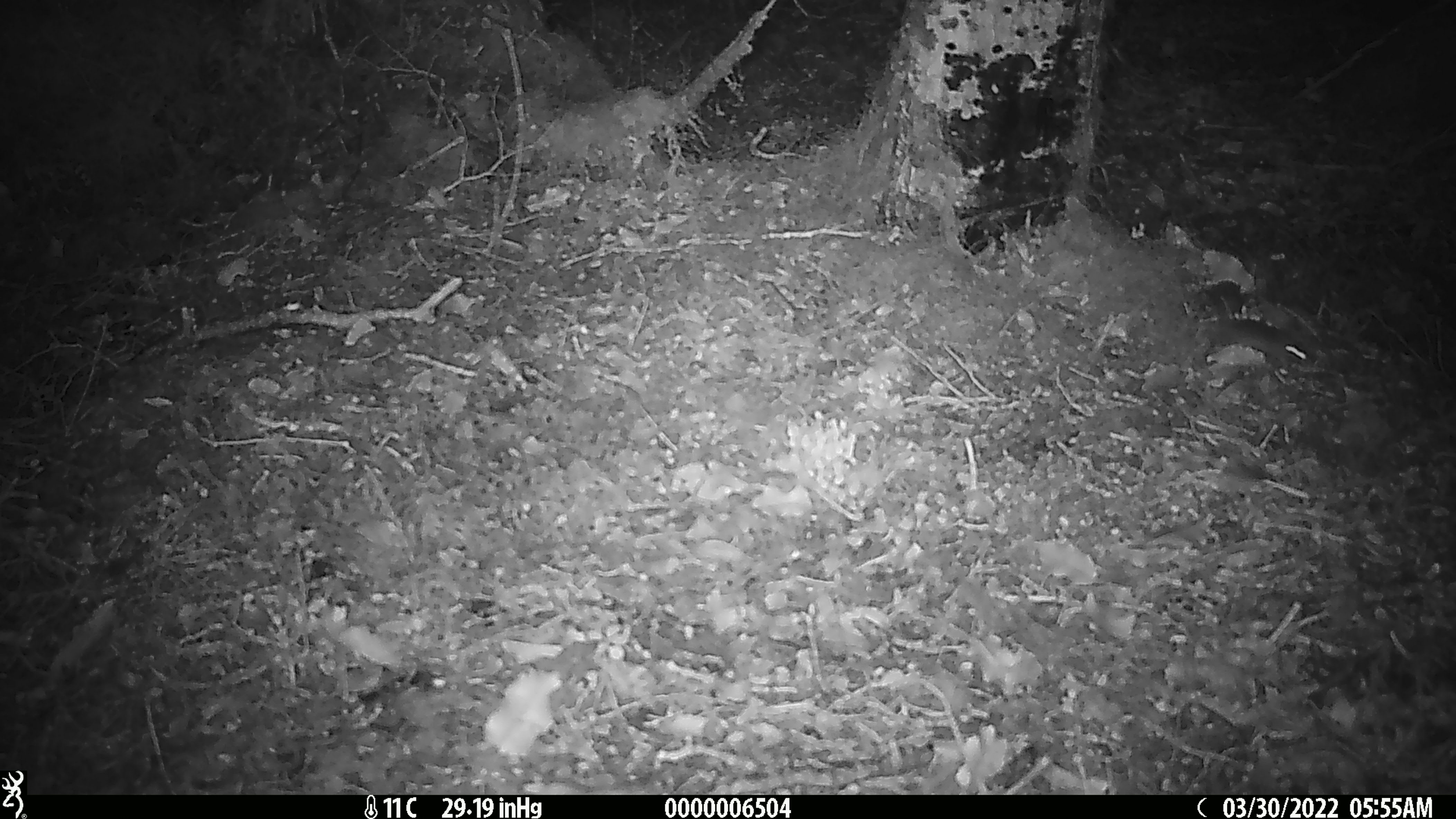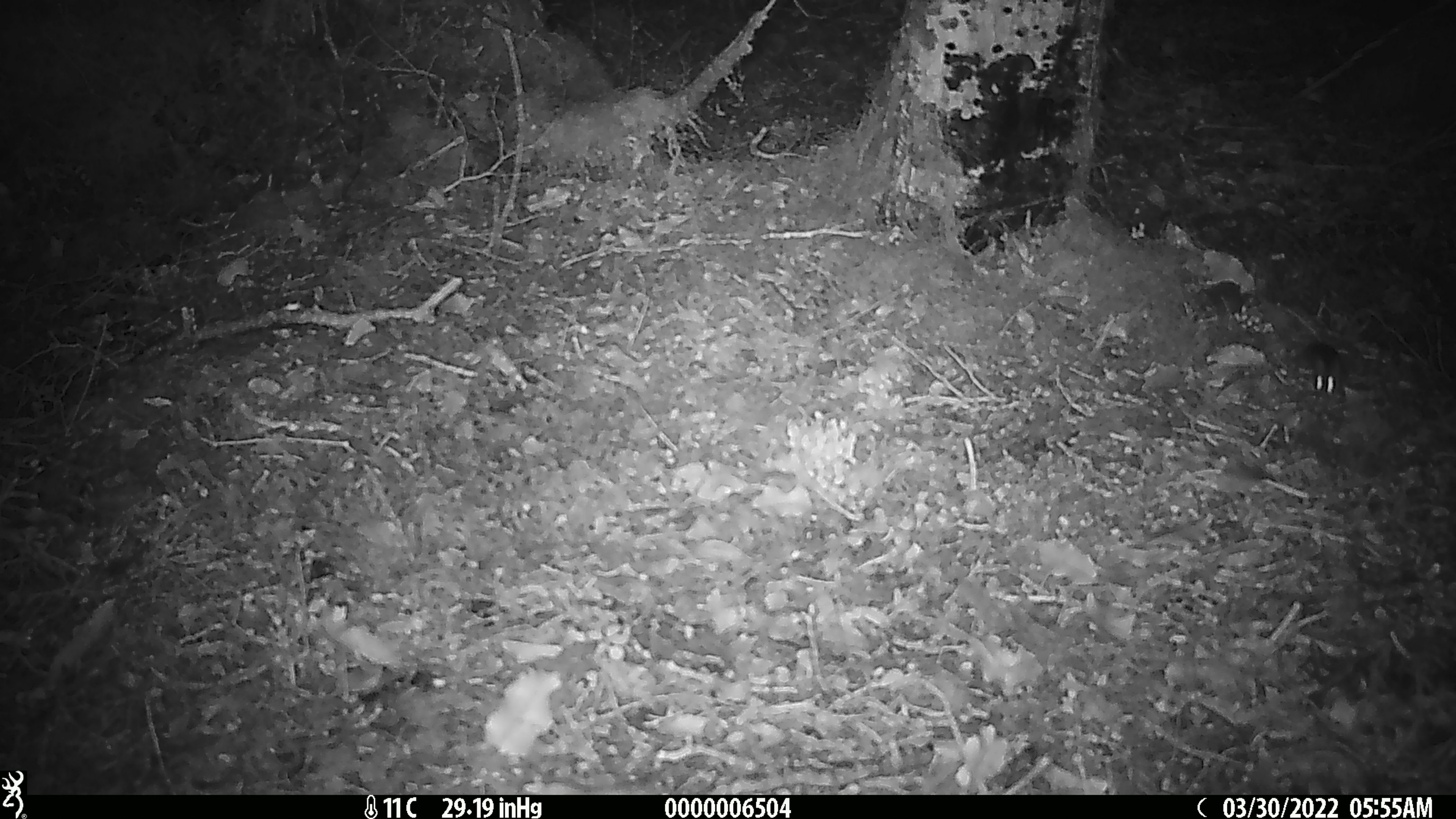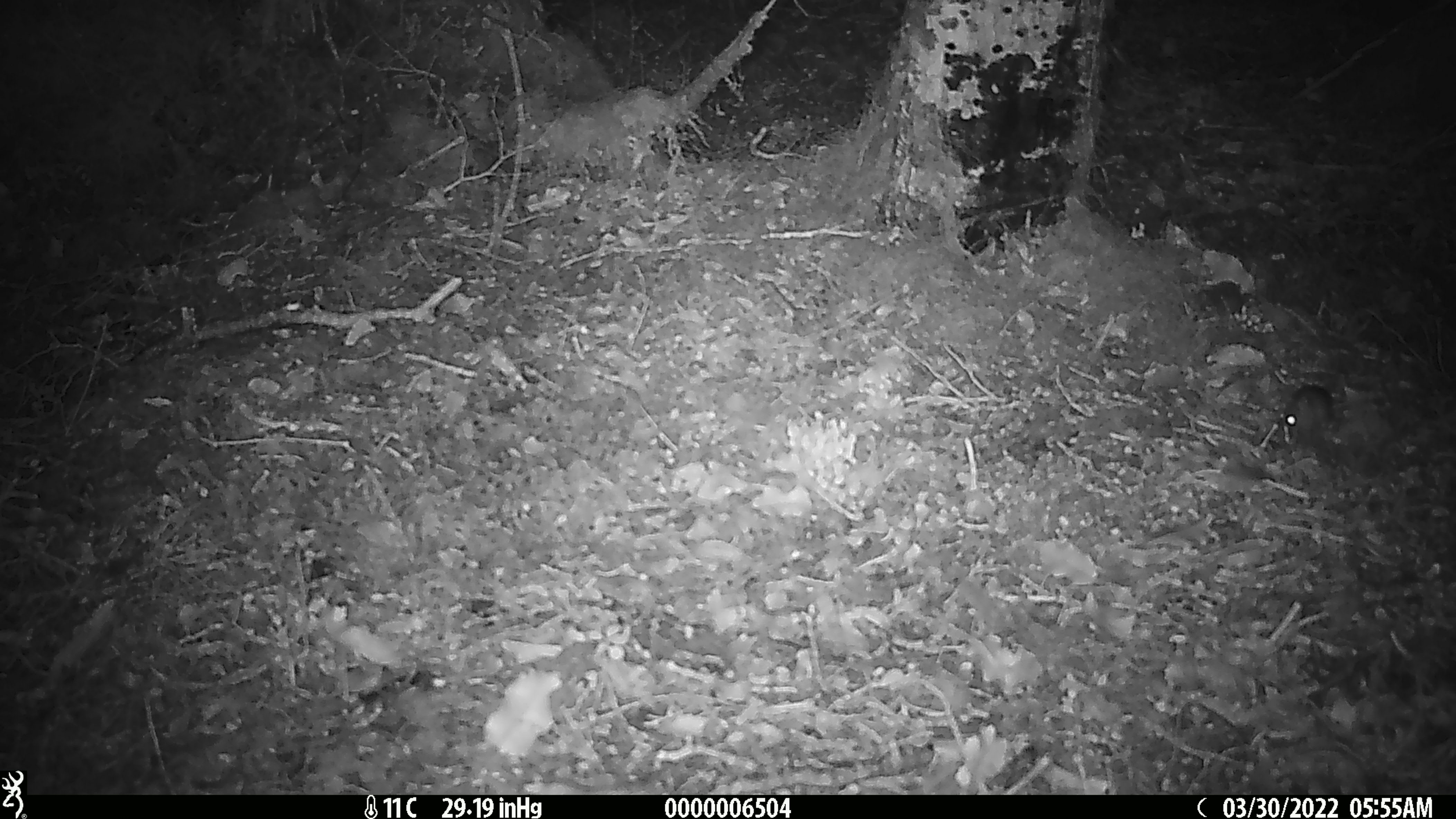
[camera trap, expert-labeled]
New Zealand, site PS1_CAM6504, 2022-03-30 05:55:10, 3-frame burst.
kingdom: Animalia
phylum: Chordata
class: Mammalia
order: Rodentia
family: Muridae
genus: Mus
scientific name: Mus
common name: mouse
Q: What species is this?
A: Mouse (Mus).